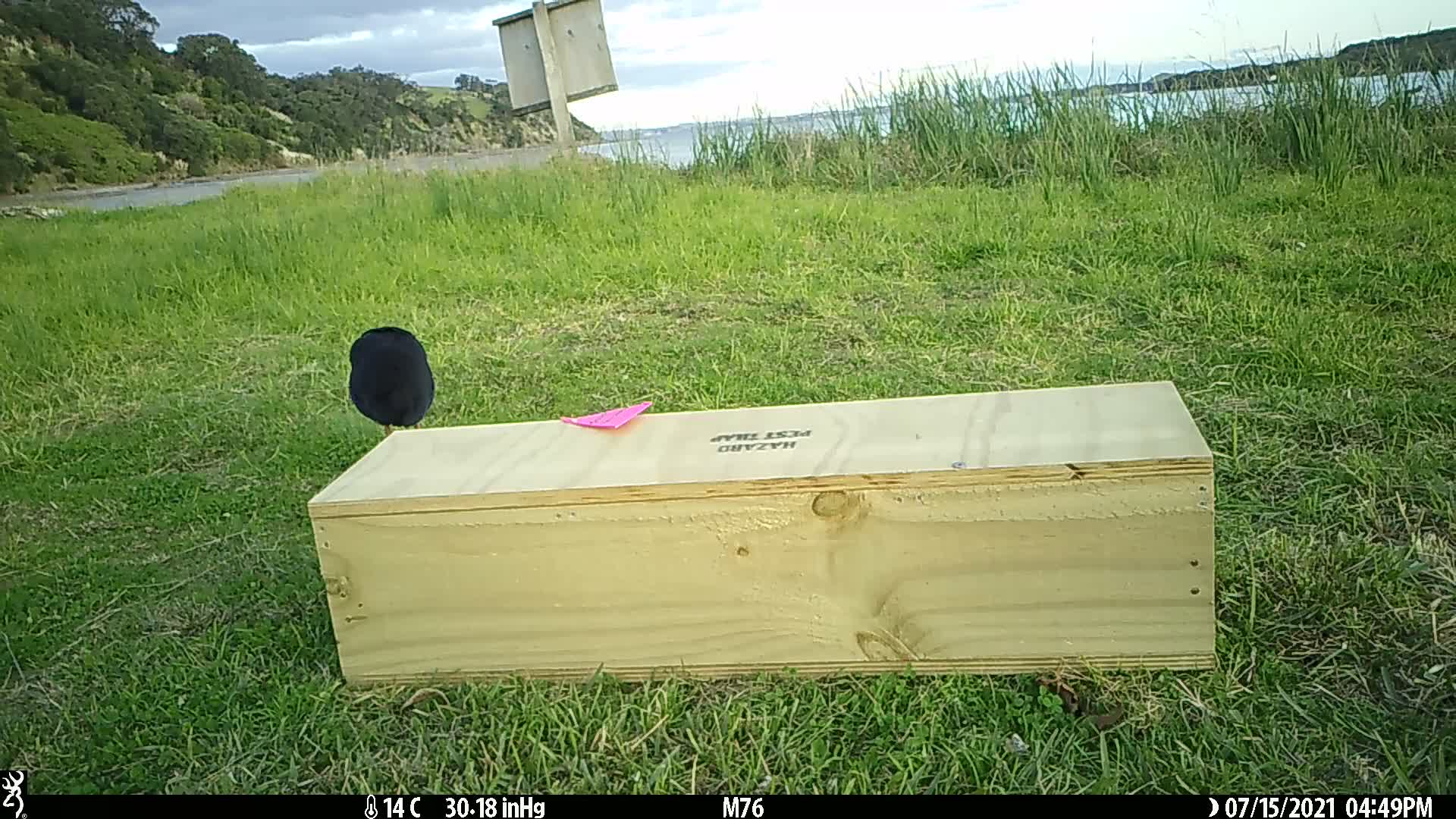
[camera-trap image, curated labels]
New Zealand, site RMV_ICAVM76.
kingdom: Animalia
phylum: Chordata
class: Aves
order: Gruiformes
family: Rallidae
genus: Porphyrio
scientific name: Porphyrio melanotus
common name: australasian swamphen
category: pukeko